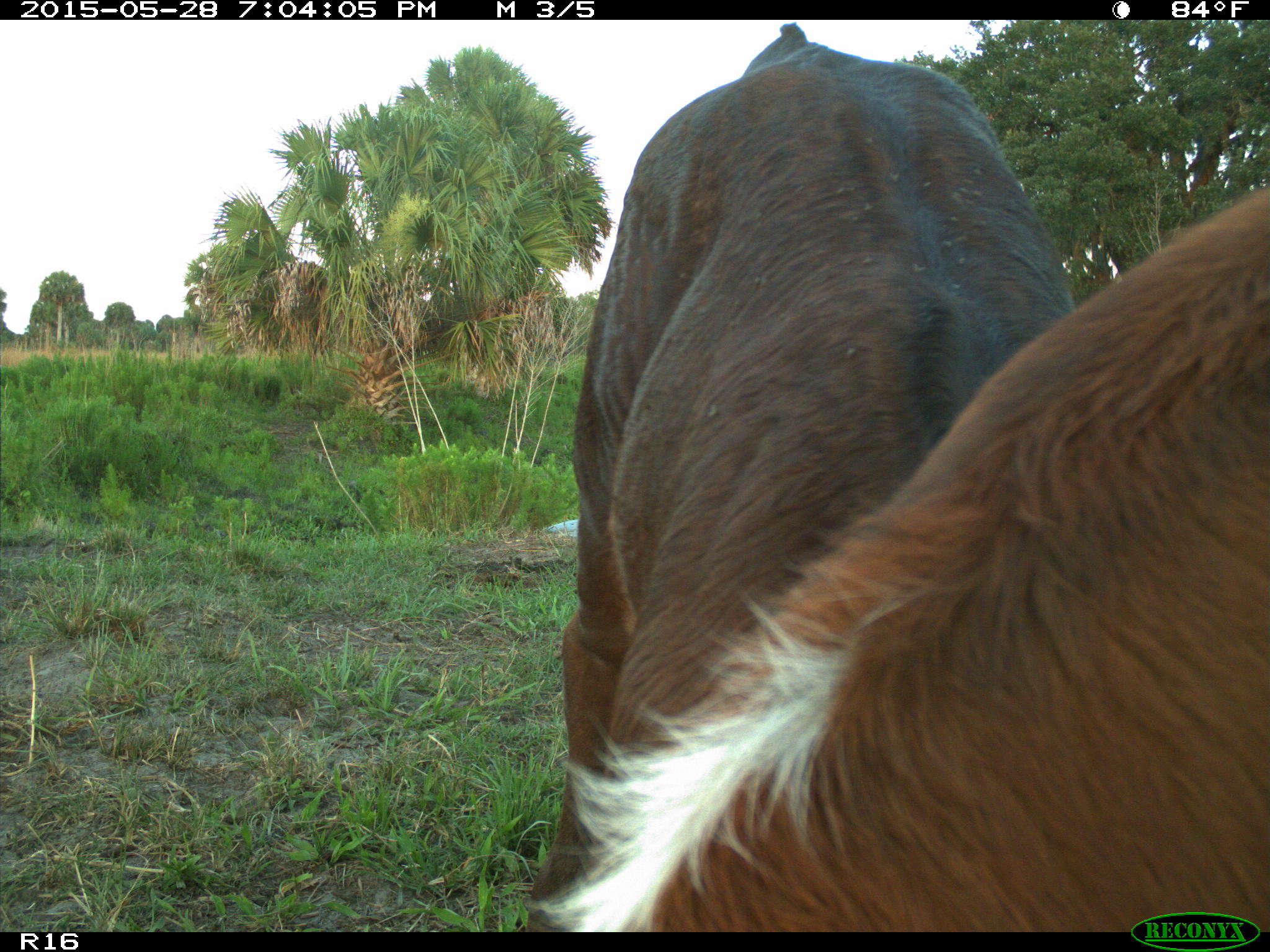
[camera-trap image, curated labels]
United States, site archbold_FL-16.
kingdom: Animalia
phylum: Chordata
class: Mammalia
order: Artiodactyla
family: Bovidae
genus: Bos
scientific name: Bos taurus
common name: domestic cow